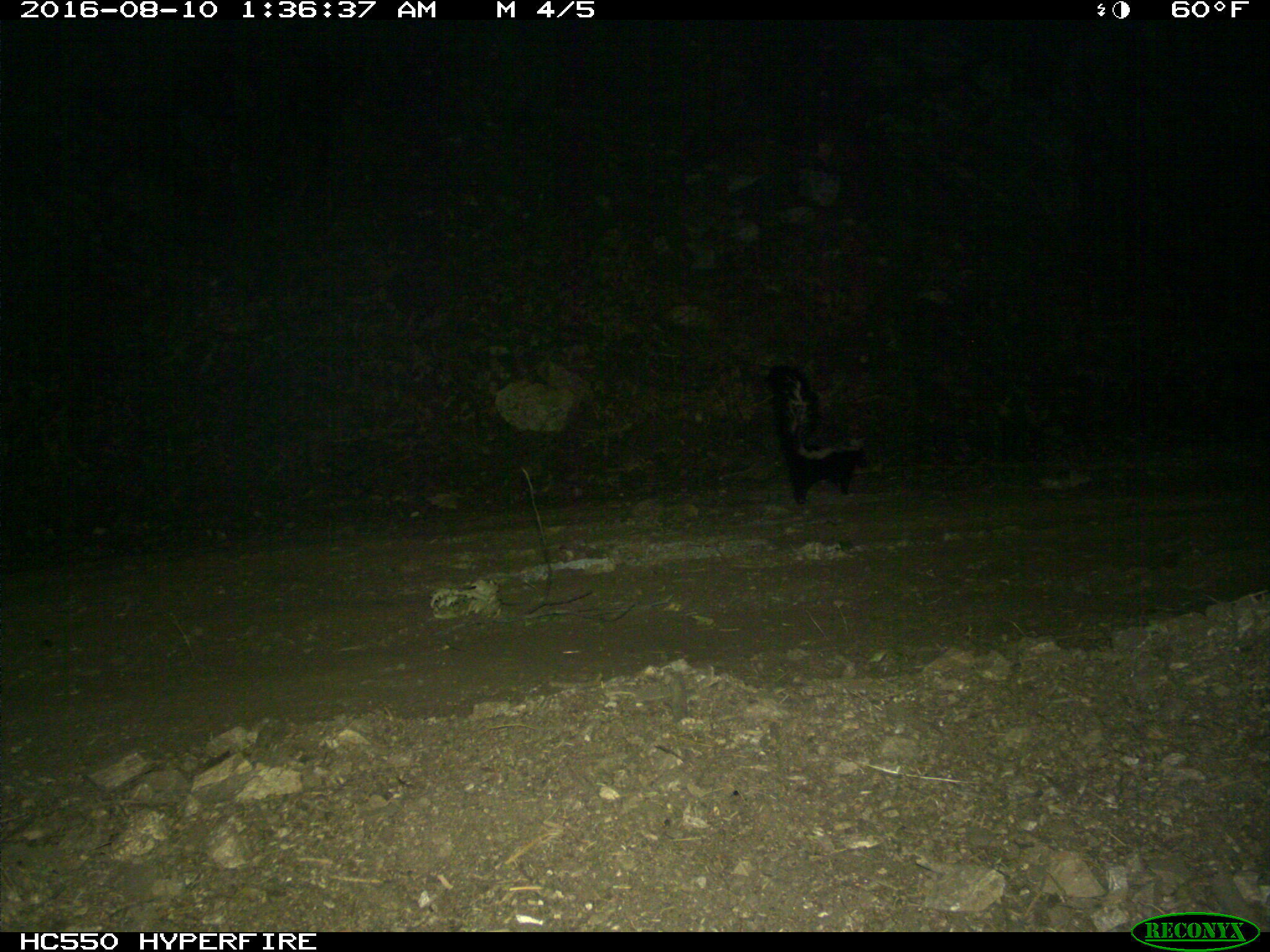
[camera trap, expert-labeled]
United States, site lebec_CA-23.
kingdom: Animalia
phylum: Chordata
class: Mammalia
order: Carnivora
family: Mephitidae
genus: Mephitis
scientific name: Mephitis mephitis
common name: striped skunk